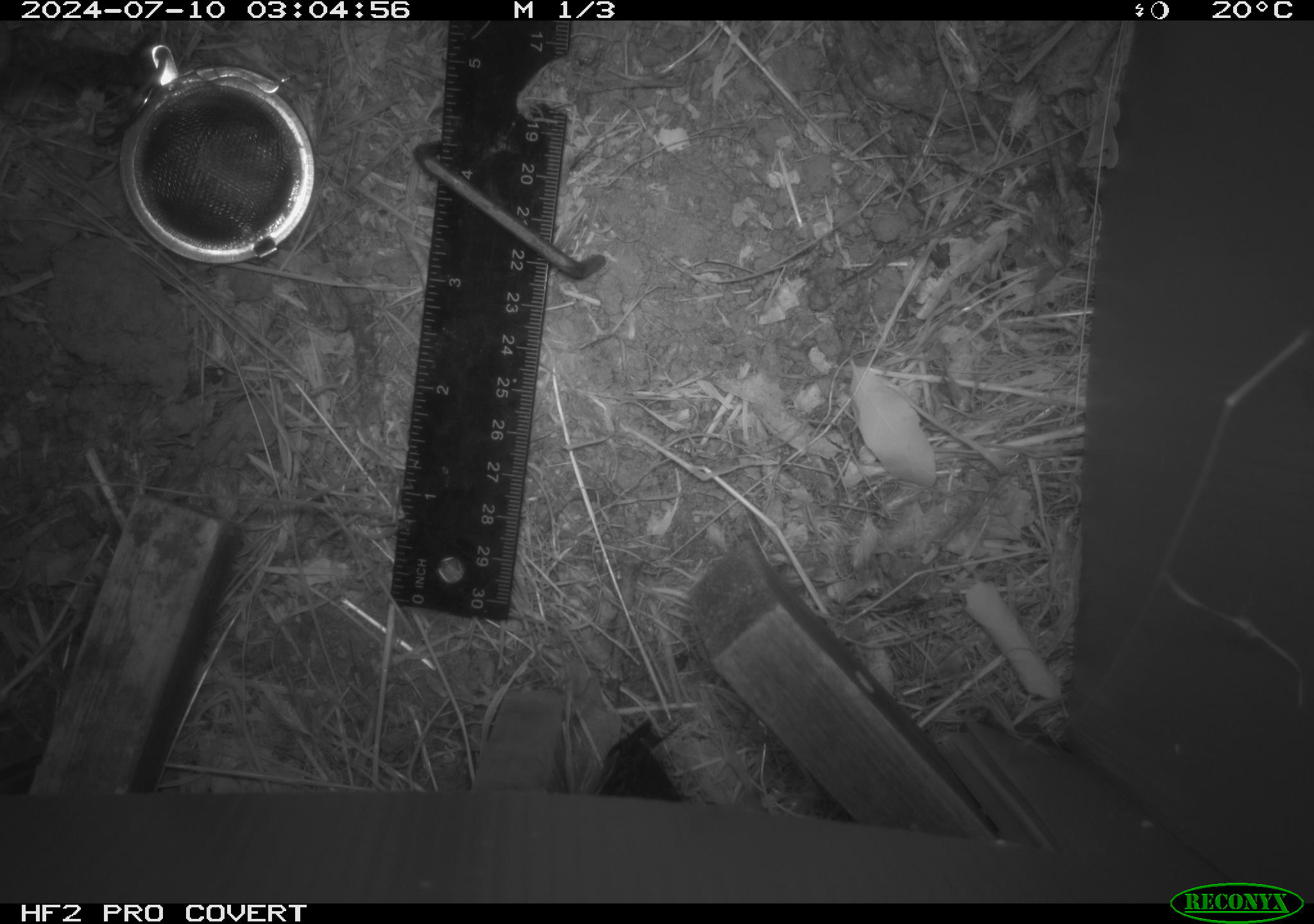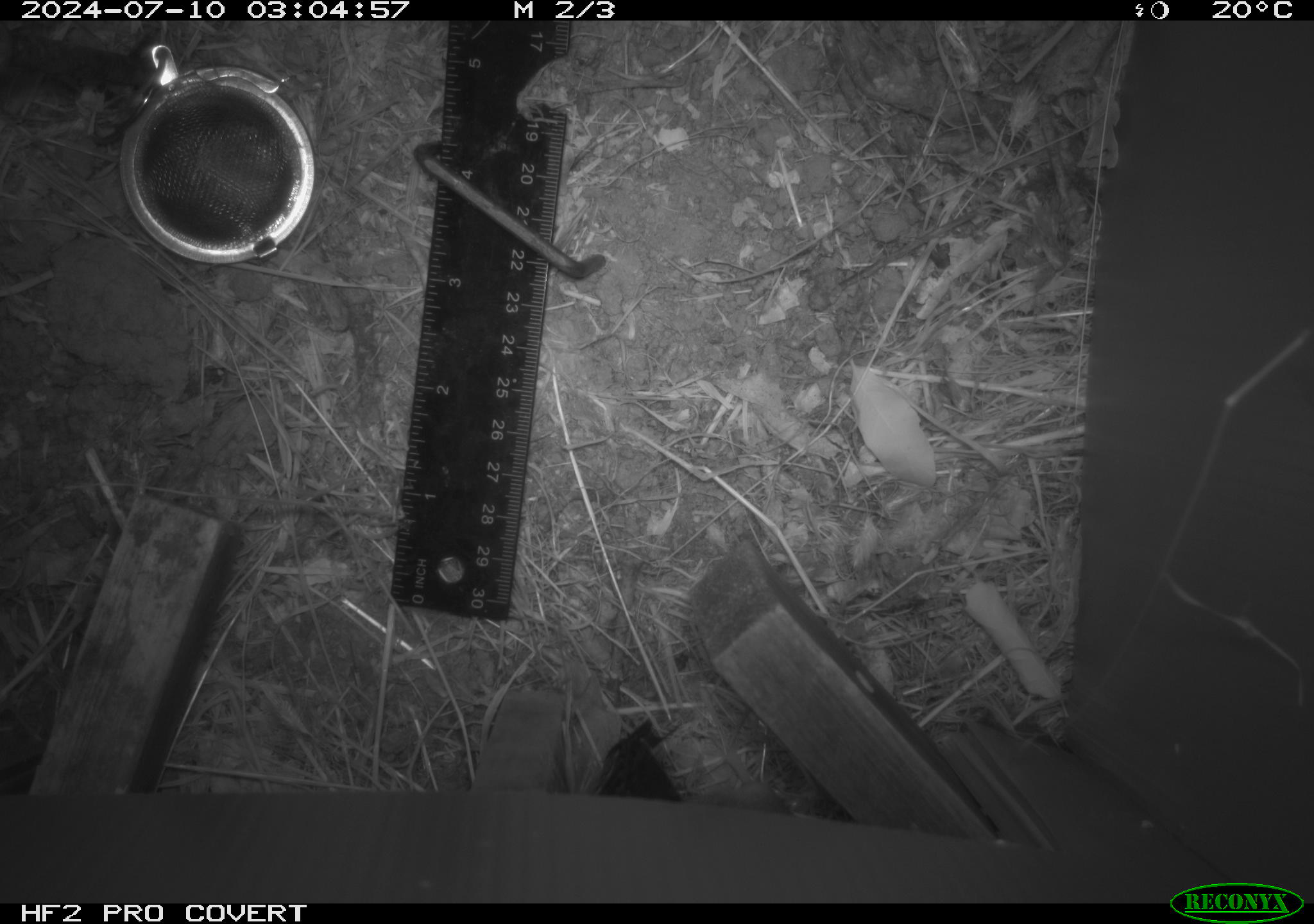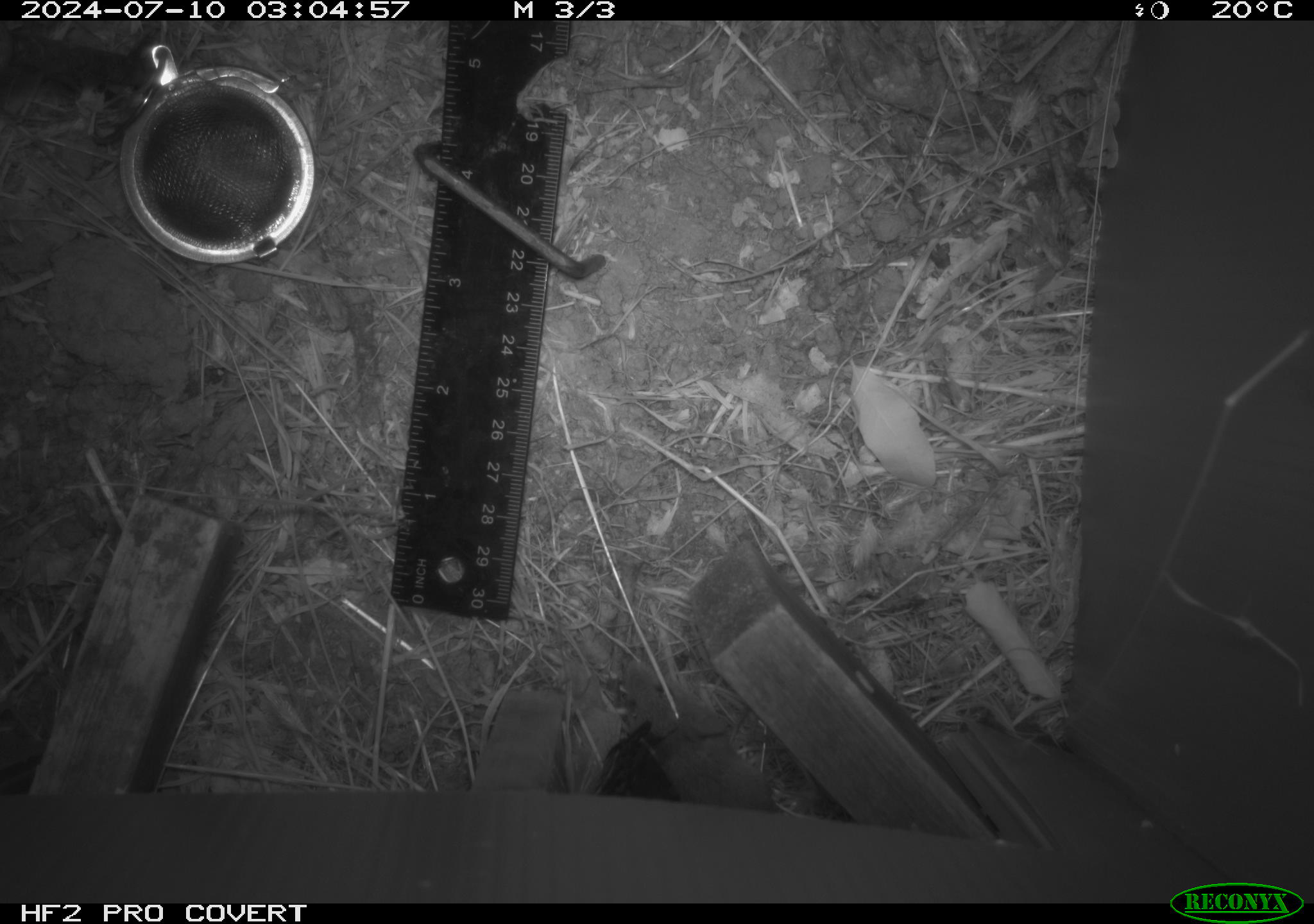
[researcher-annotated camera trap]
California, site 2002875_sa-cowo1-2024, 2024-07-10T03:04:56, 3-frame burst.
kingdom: Animalia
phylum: Chordata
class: Mammalia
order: Rodentia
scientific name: Rodentia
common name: mouse species